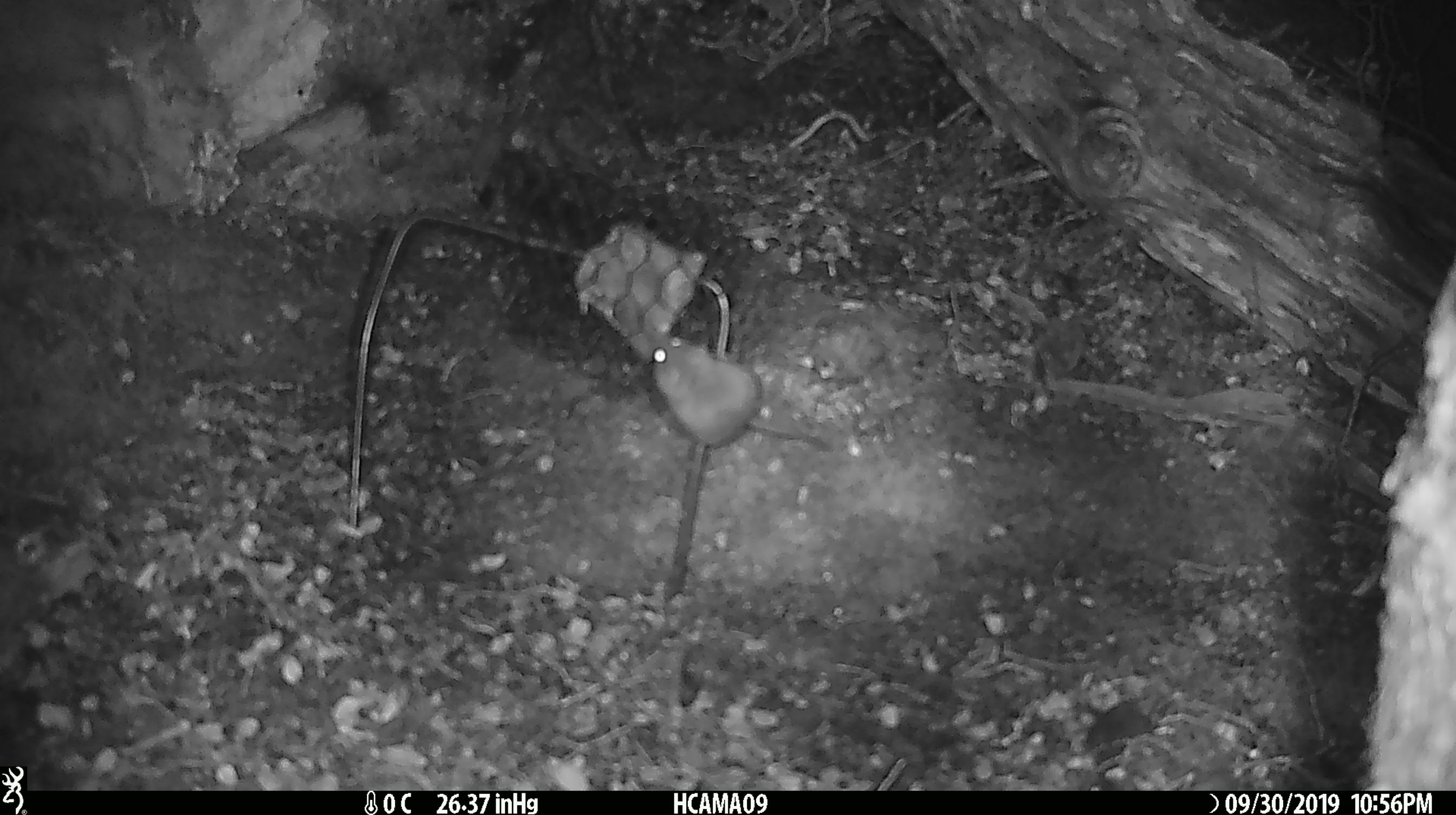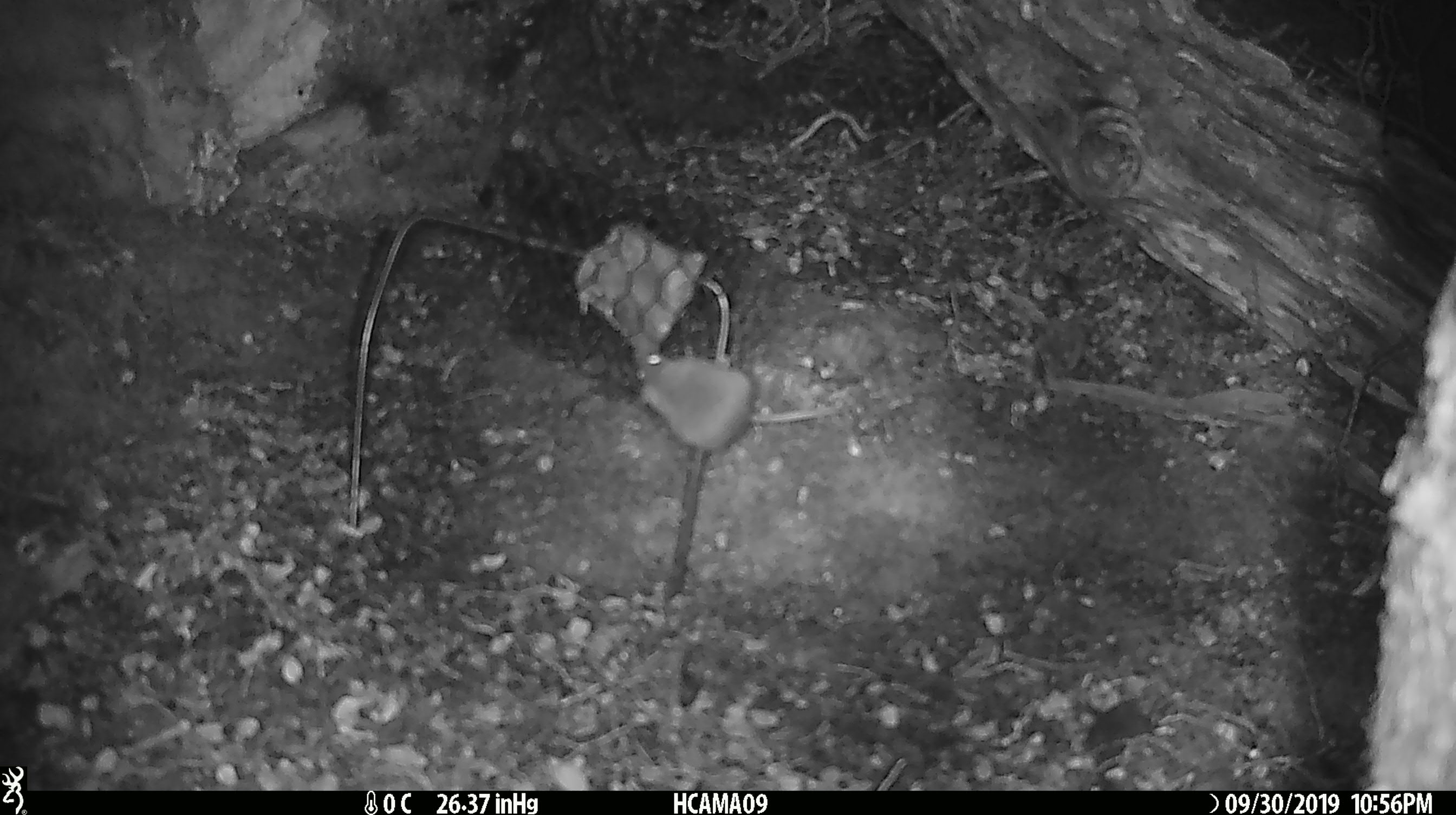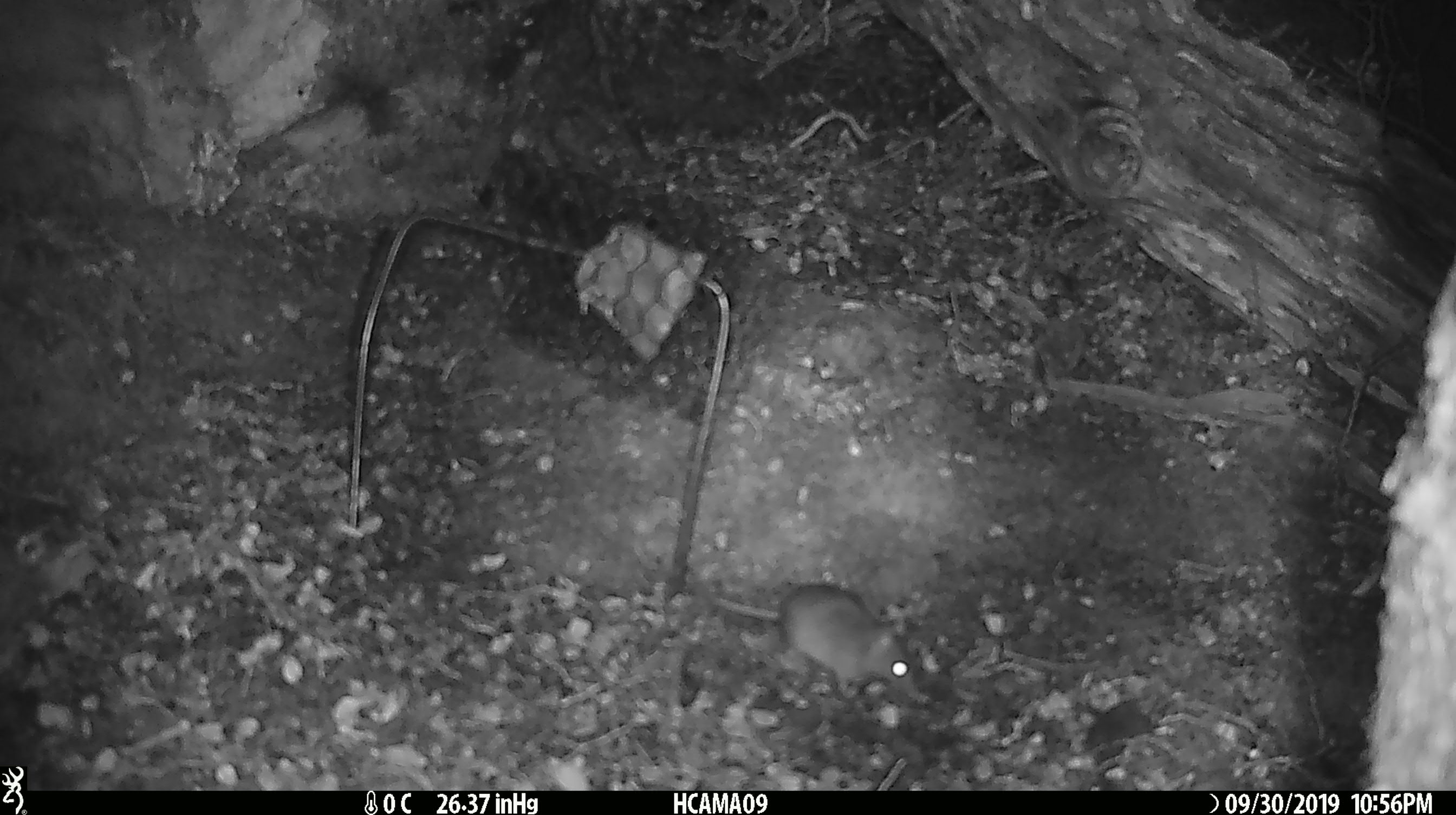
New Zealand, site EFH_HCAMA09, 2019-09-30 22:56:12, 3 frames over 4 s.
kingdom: Animalia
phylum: Chordata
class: Mammalia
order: Rodentia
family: Muridae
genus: Mus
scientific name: Mus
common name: mouse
Mouse (Mus).